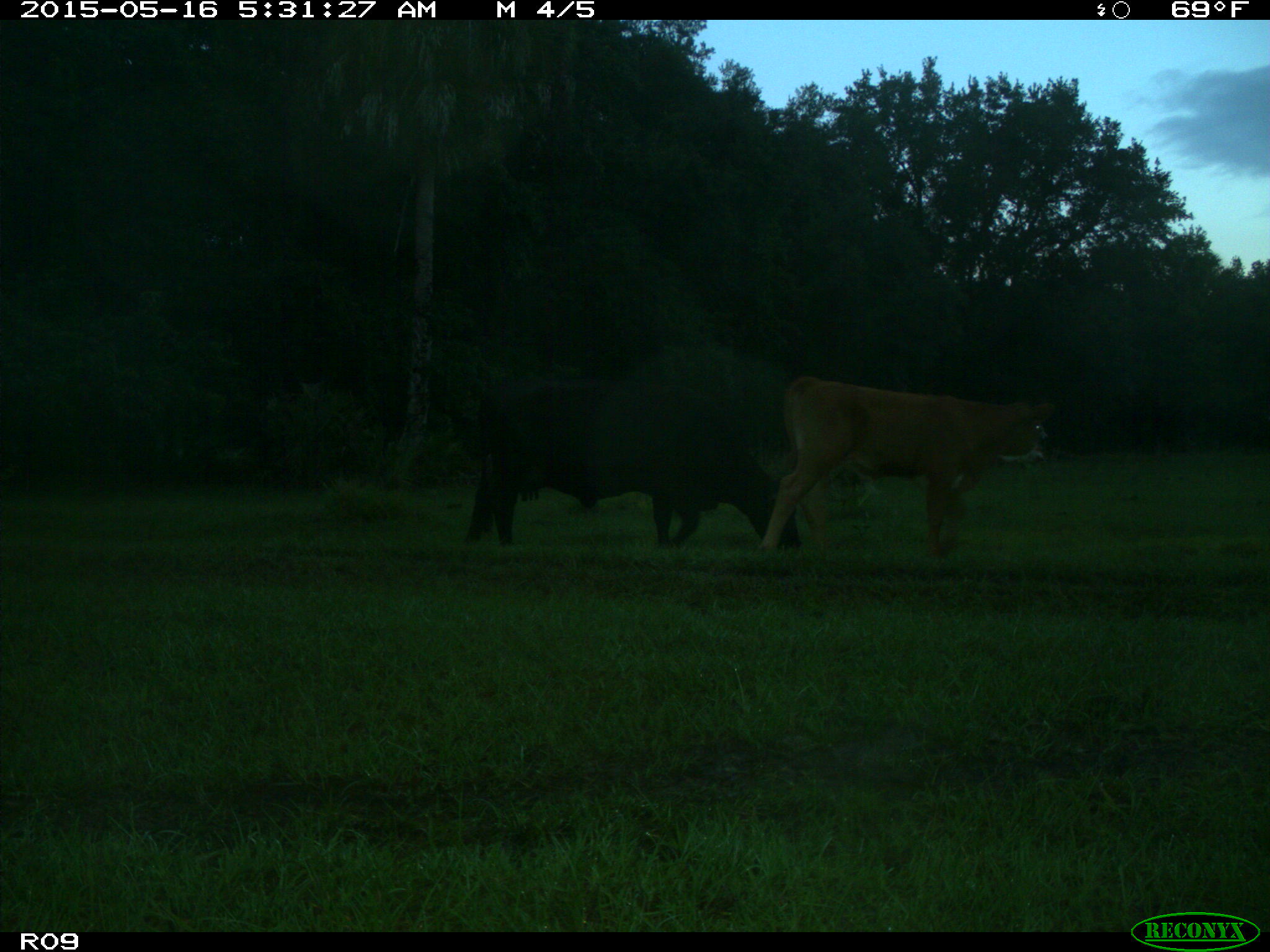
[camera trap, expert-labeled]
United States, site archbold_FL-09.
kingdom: Animalia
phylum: Chordata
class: Mammalia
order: Artiodactyla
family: Bovidae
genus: Bos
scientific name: Bos taurus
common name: domestic cow